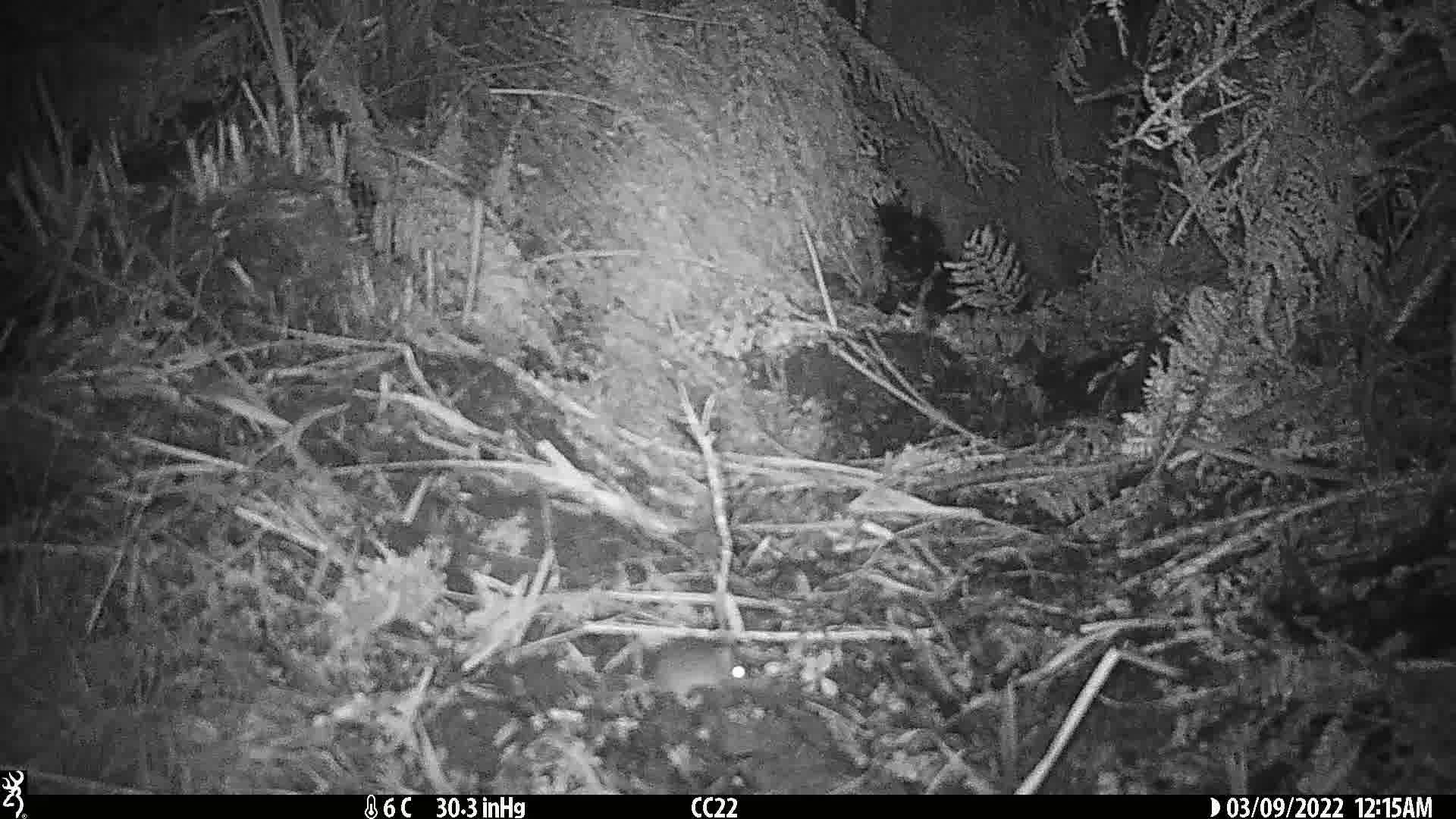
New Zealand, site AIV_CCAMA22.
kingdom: Animalia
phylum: Chordata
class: Mammalia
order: Rodentia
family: Muridae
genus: Mus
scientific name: Mus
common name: mouse